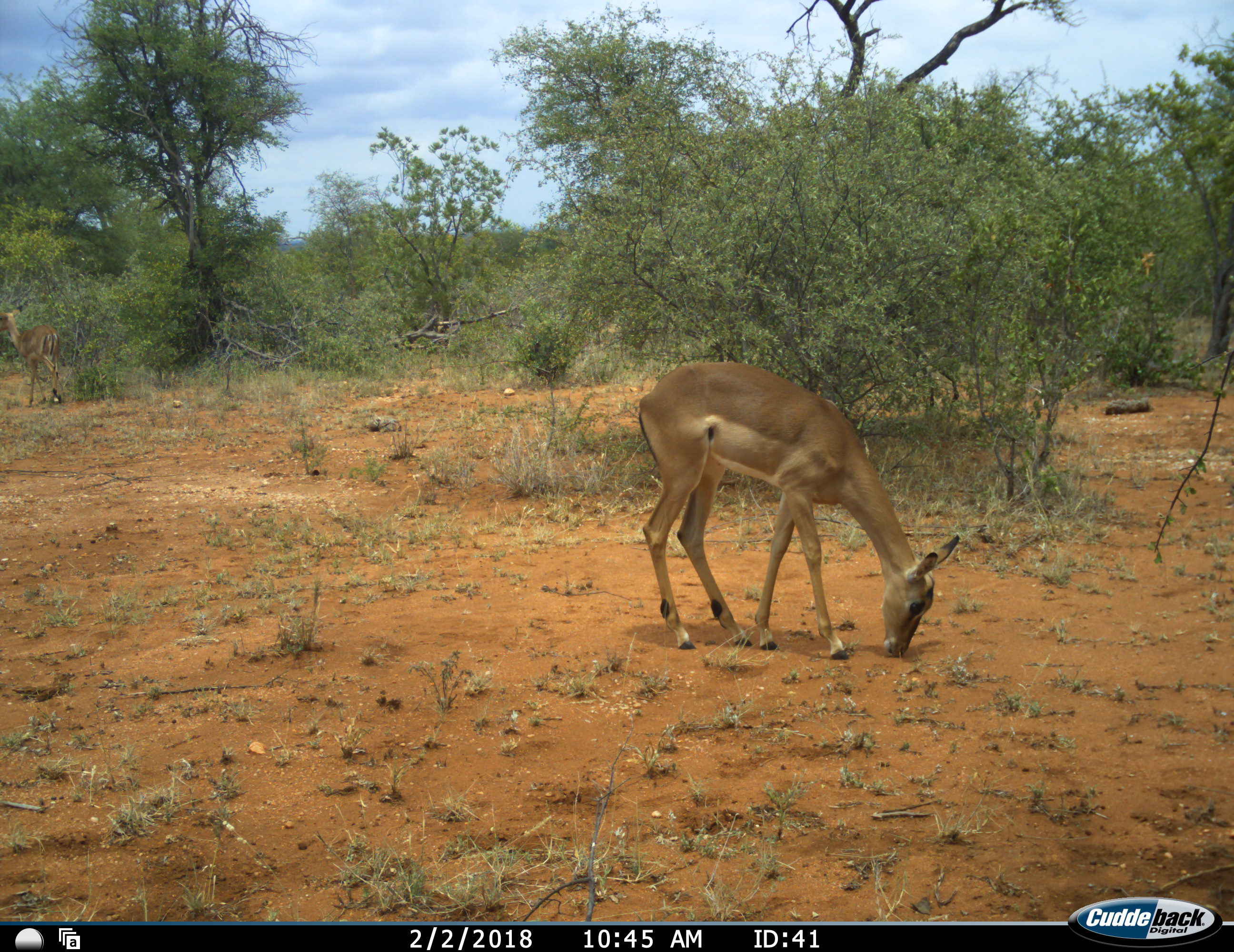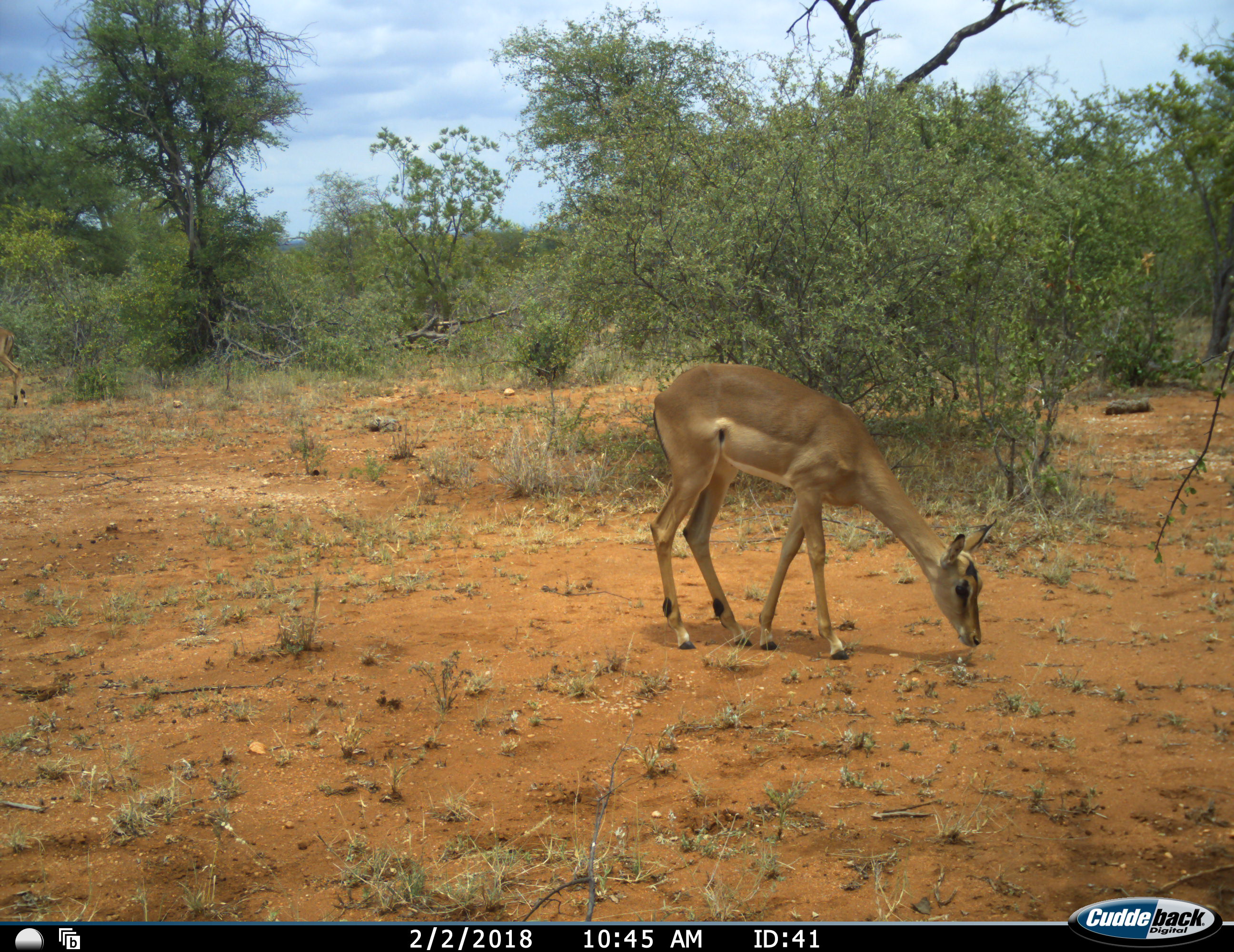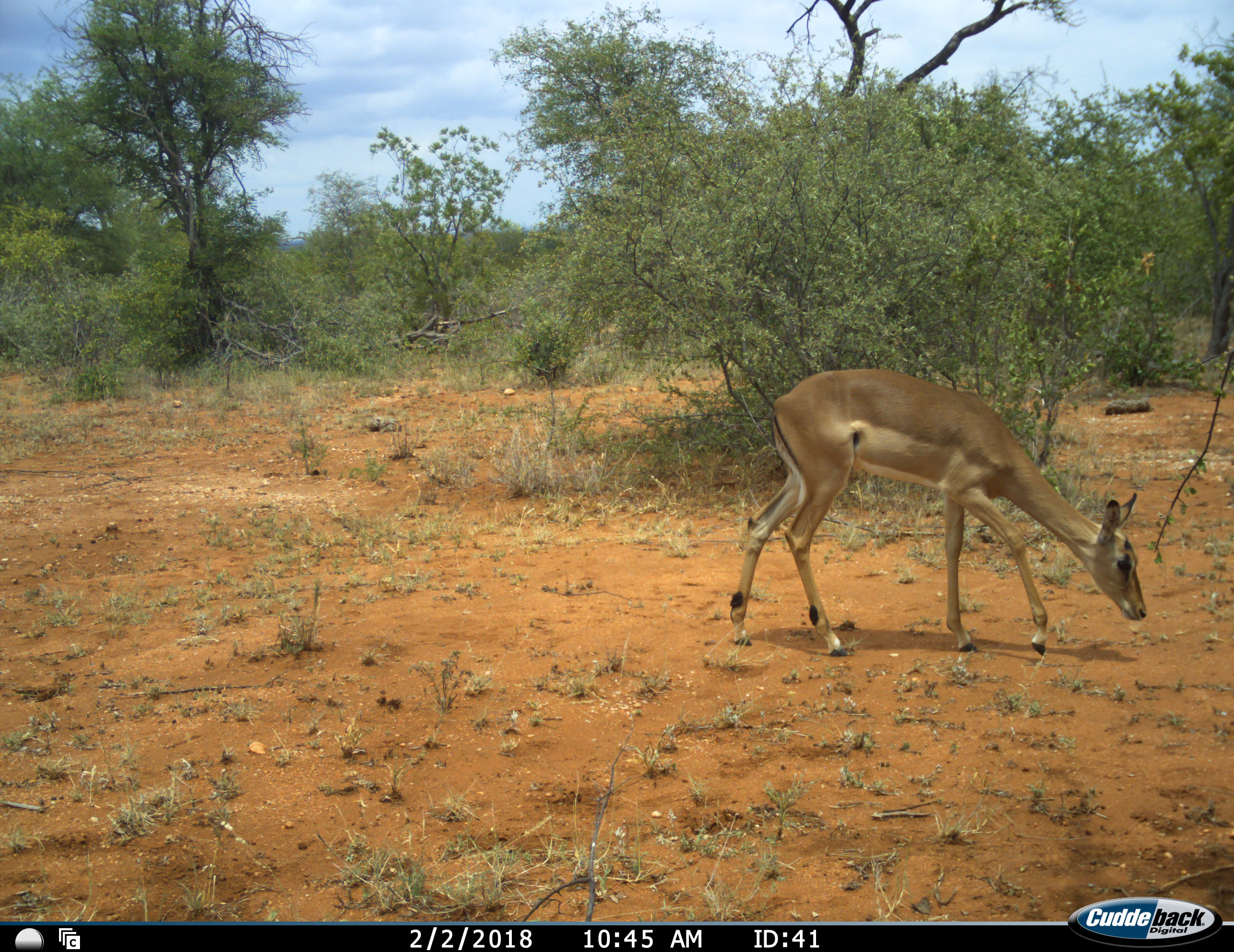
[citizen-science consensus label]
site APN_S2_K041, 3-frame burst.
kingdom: Animalia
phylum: Chordata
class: Mammalia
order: Artiodactyla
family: Bovidae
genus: Aepyceros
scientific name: Aepyceros melampus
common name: impala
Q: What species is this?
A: Impala (Aepyceros melampus).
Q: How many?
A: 1.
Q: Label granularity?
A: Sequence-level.